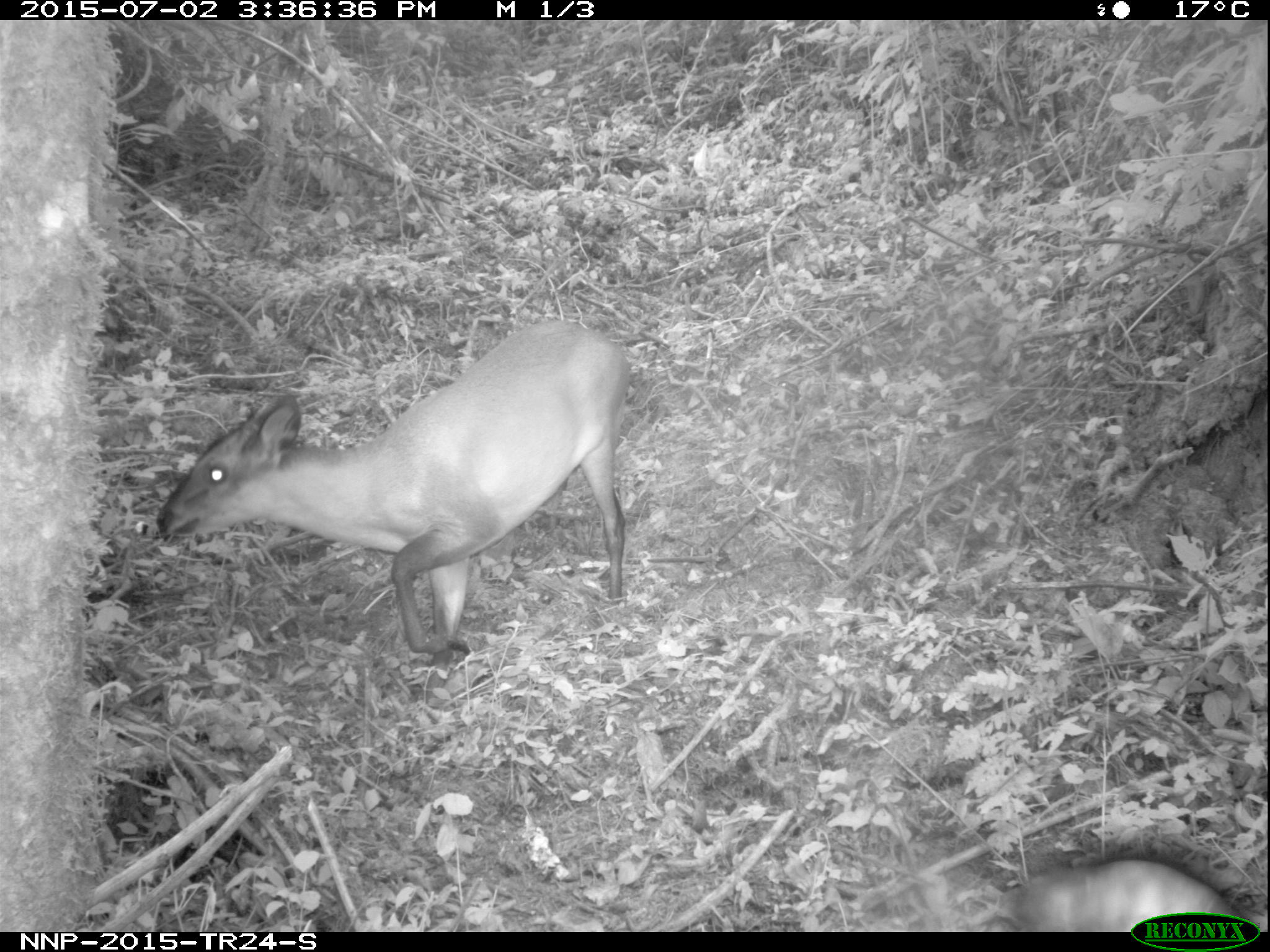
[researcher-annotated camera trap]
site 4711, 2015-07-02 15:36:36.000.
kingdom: Animalia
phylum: Chordata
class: Mammalia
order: Artiodactyla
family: Bovidae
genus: Cephalophus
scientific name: Cephalophus nigrifrons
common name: black-fronted duiker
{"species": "Cephalophus nigrifrons (black-fronted duiker)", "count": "1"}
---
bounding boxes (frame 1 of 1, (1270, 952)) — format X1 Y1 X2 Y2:
cephalophus nigrifrons: 153 317 632 697; 980 856 1242 931